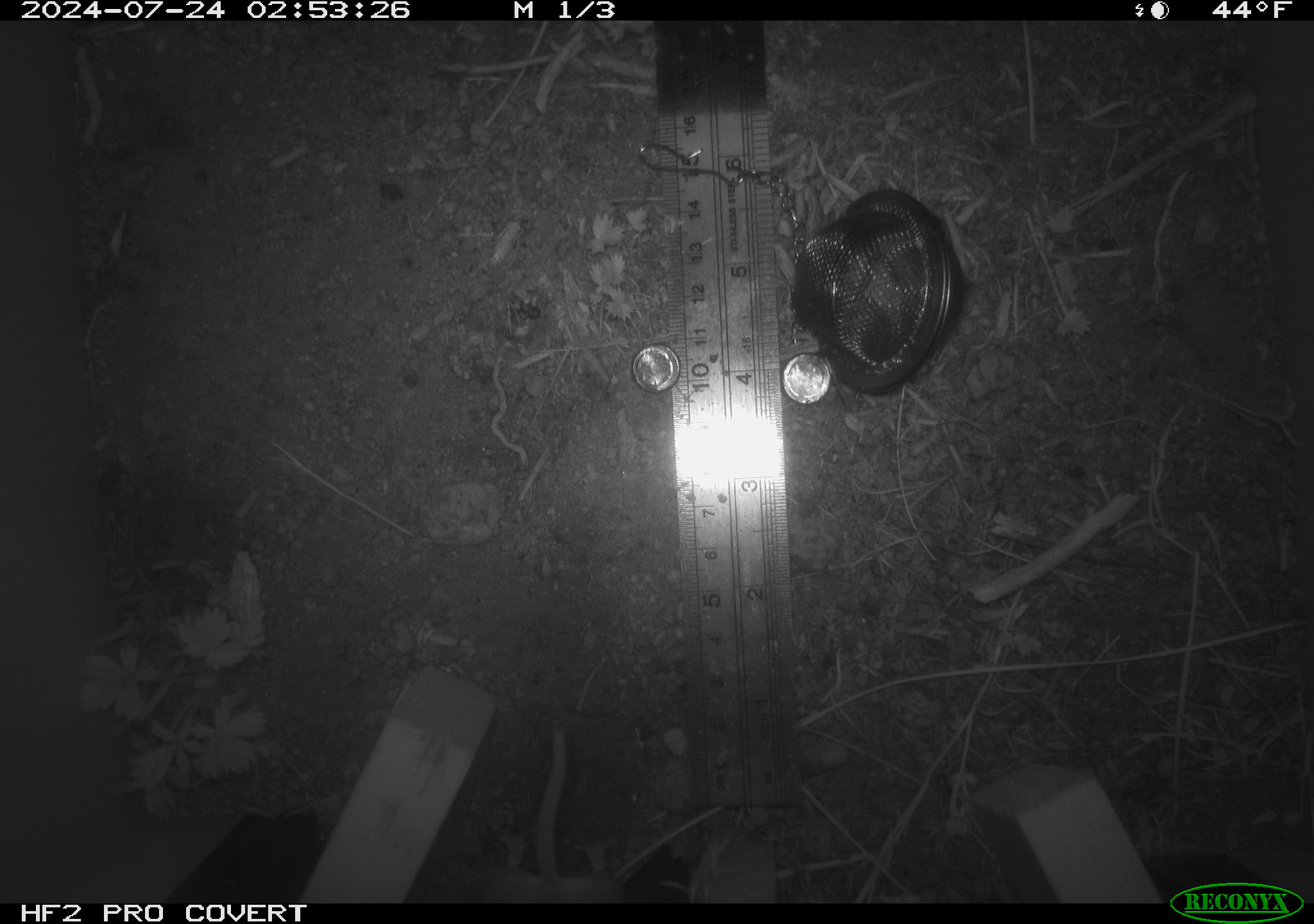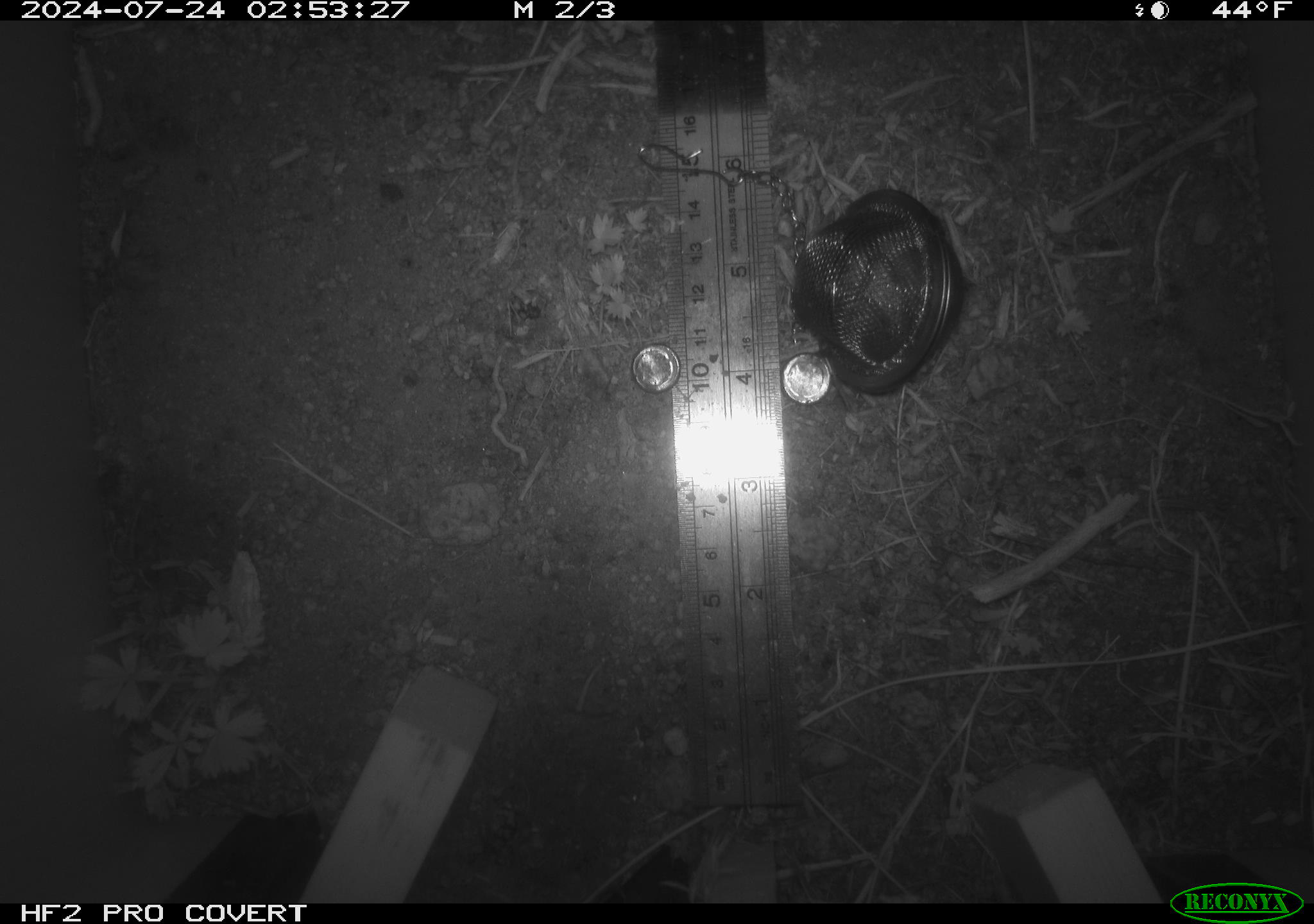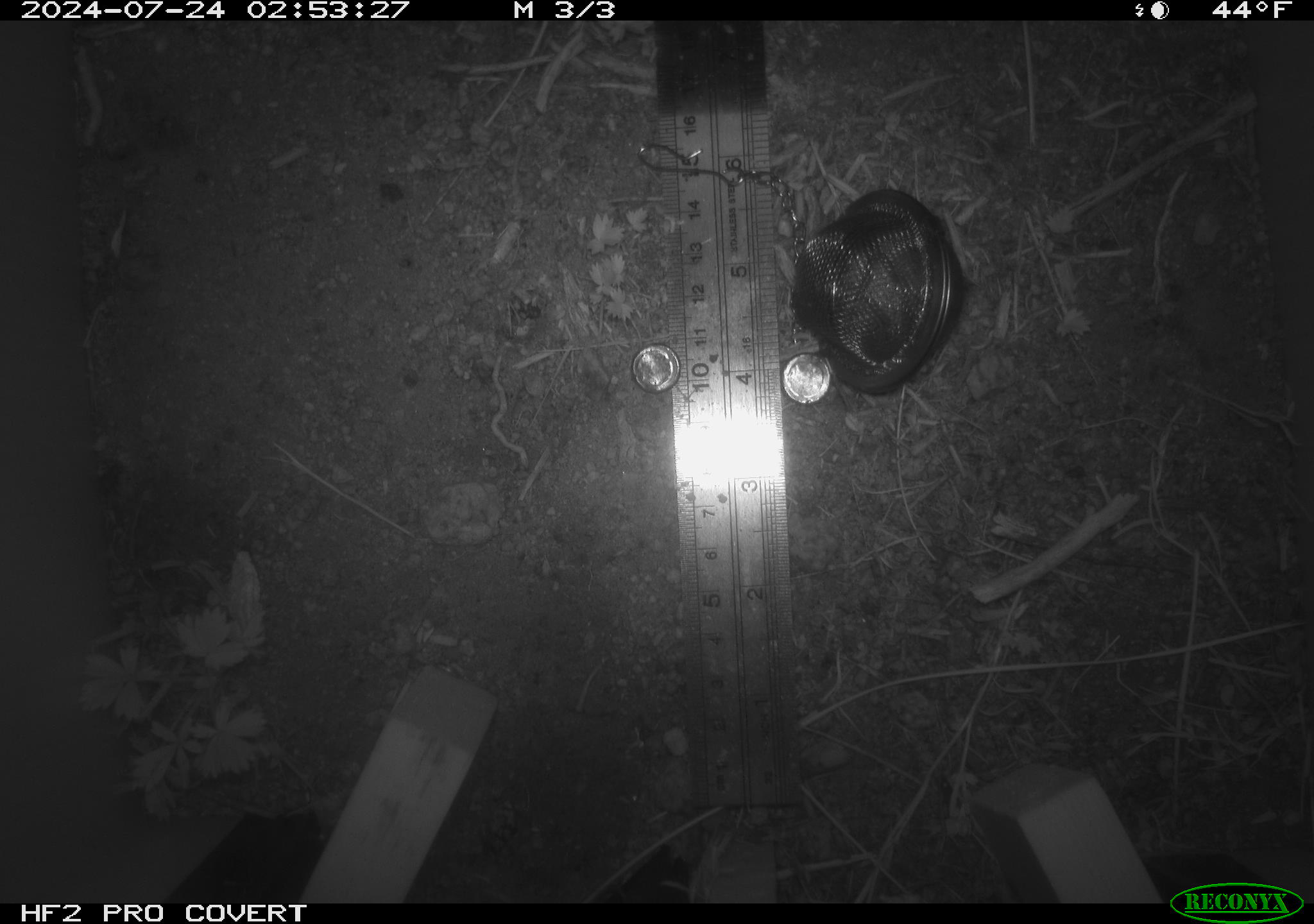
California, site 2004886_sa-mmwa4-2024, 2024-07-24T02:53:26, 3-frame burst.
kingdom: Animalia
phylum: Chordata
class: Mammalia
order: Rodentia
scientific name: Rodentia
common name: mouse species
Mouse species (Rodentia).